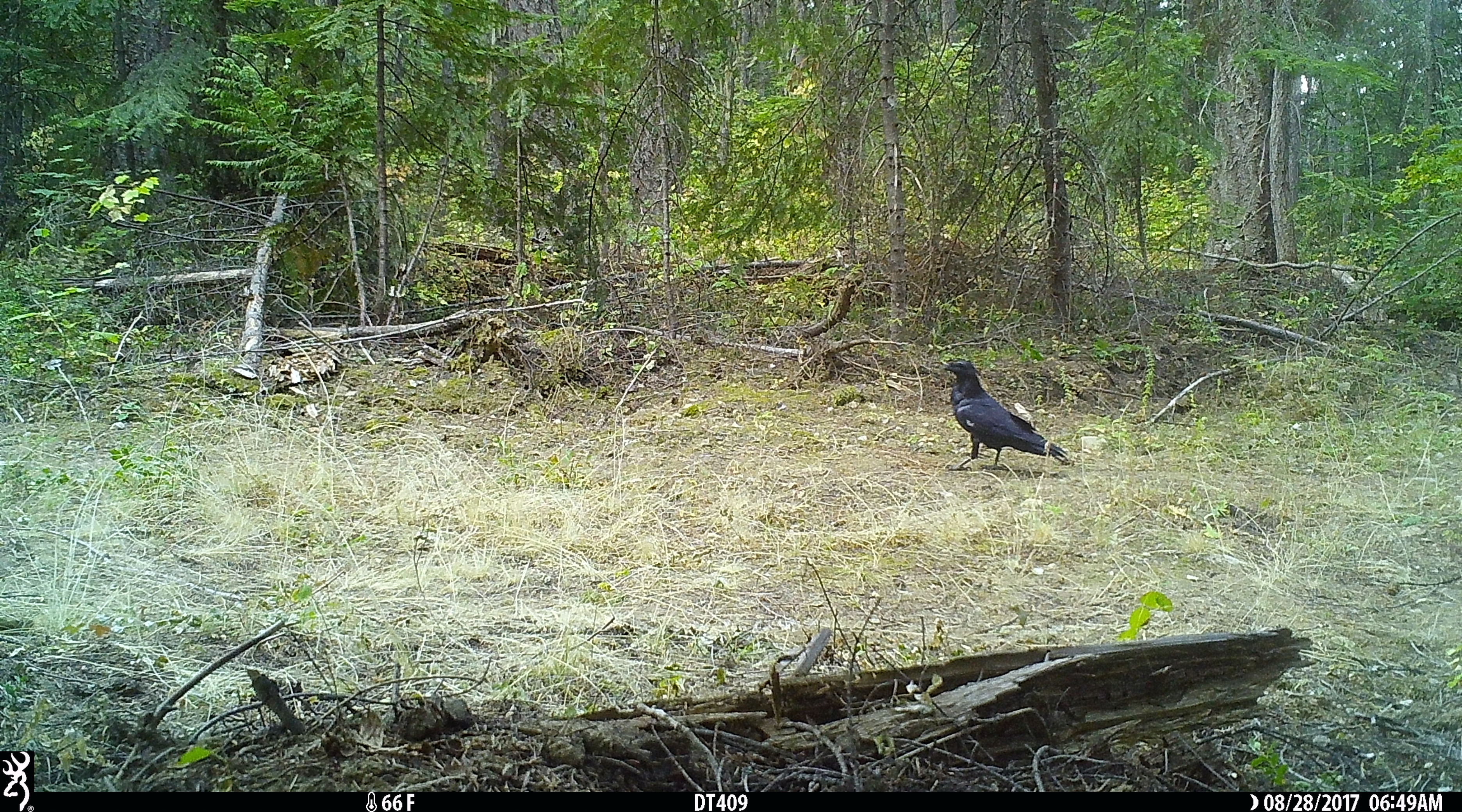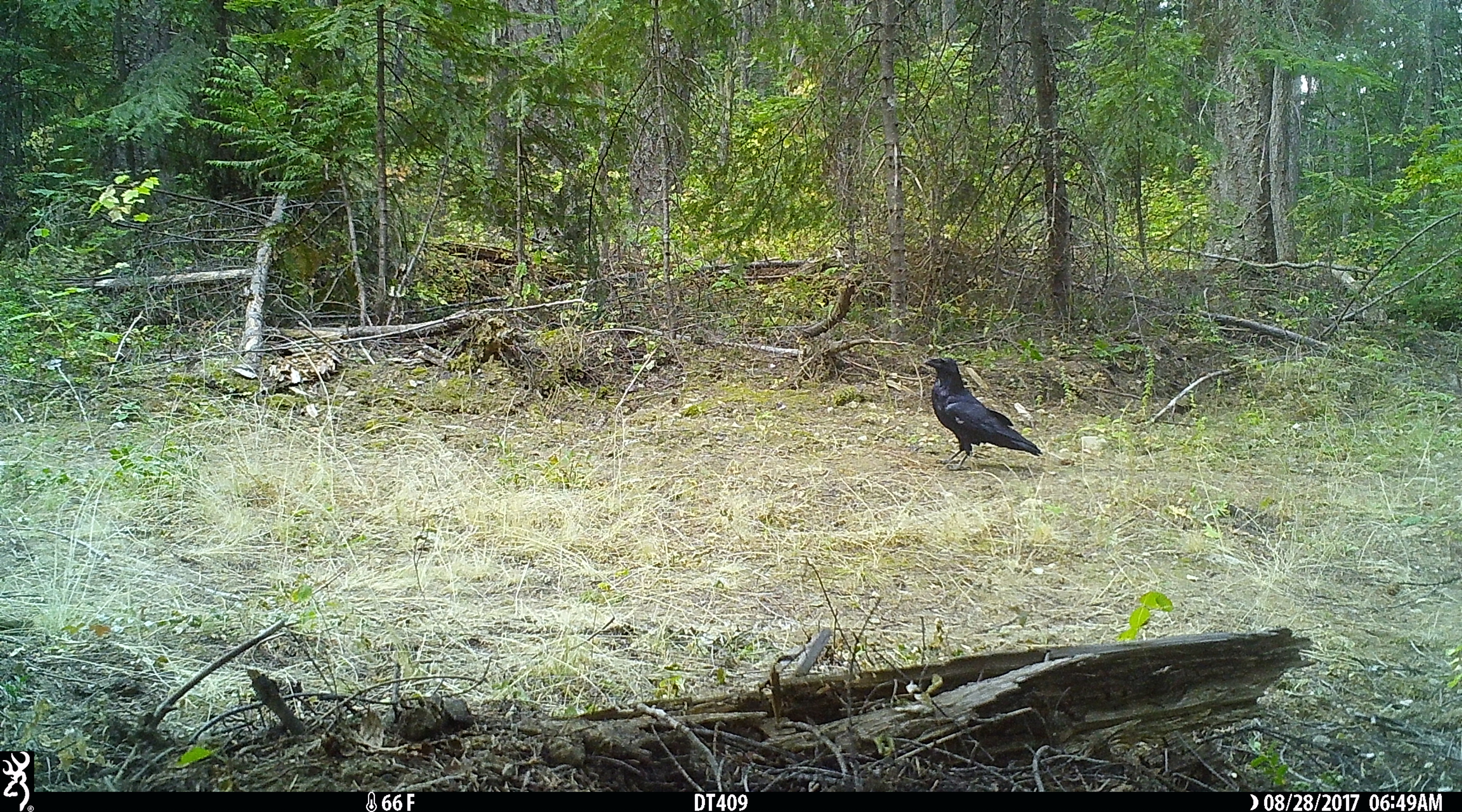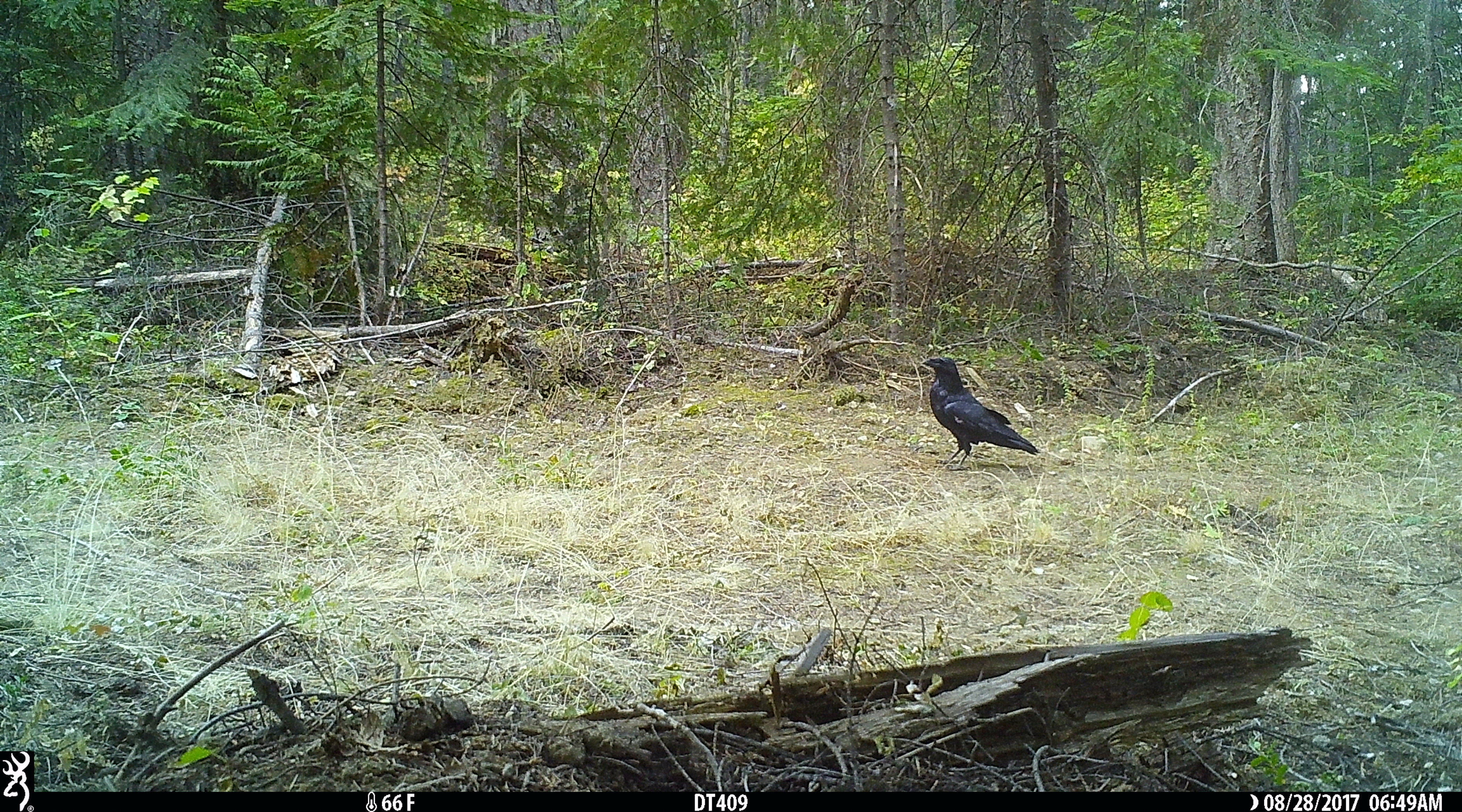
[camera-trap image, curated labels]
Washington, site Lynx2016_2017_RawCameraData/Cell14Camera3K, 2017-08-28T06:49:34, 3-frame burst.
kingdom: Animalia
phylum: Chordata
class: Aves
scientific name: Aves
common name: birds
Aves (birds). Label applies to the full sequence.